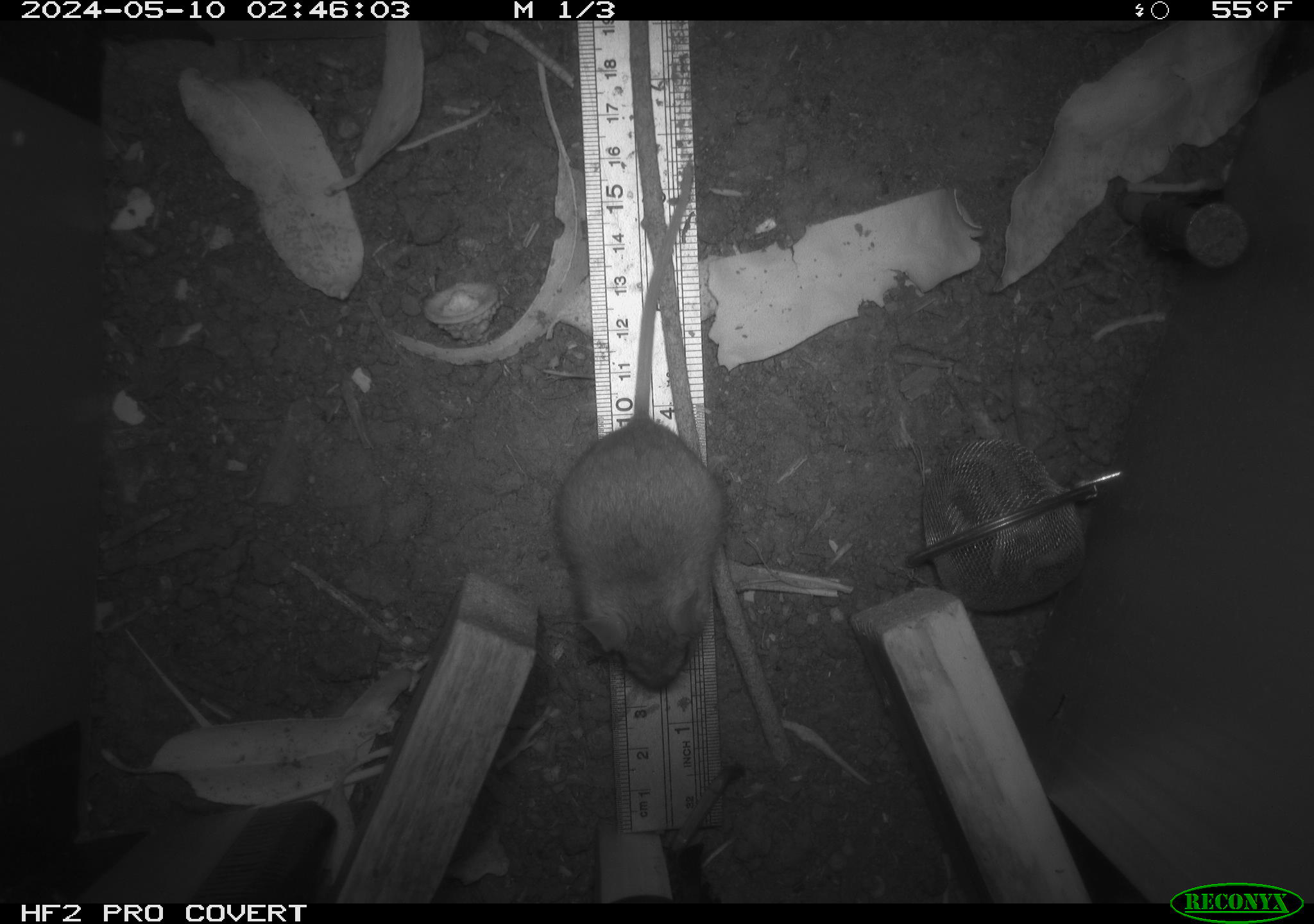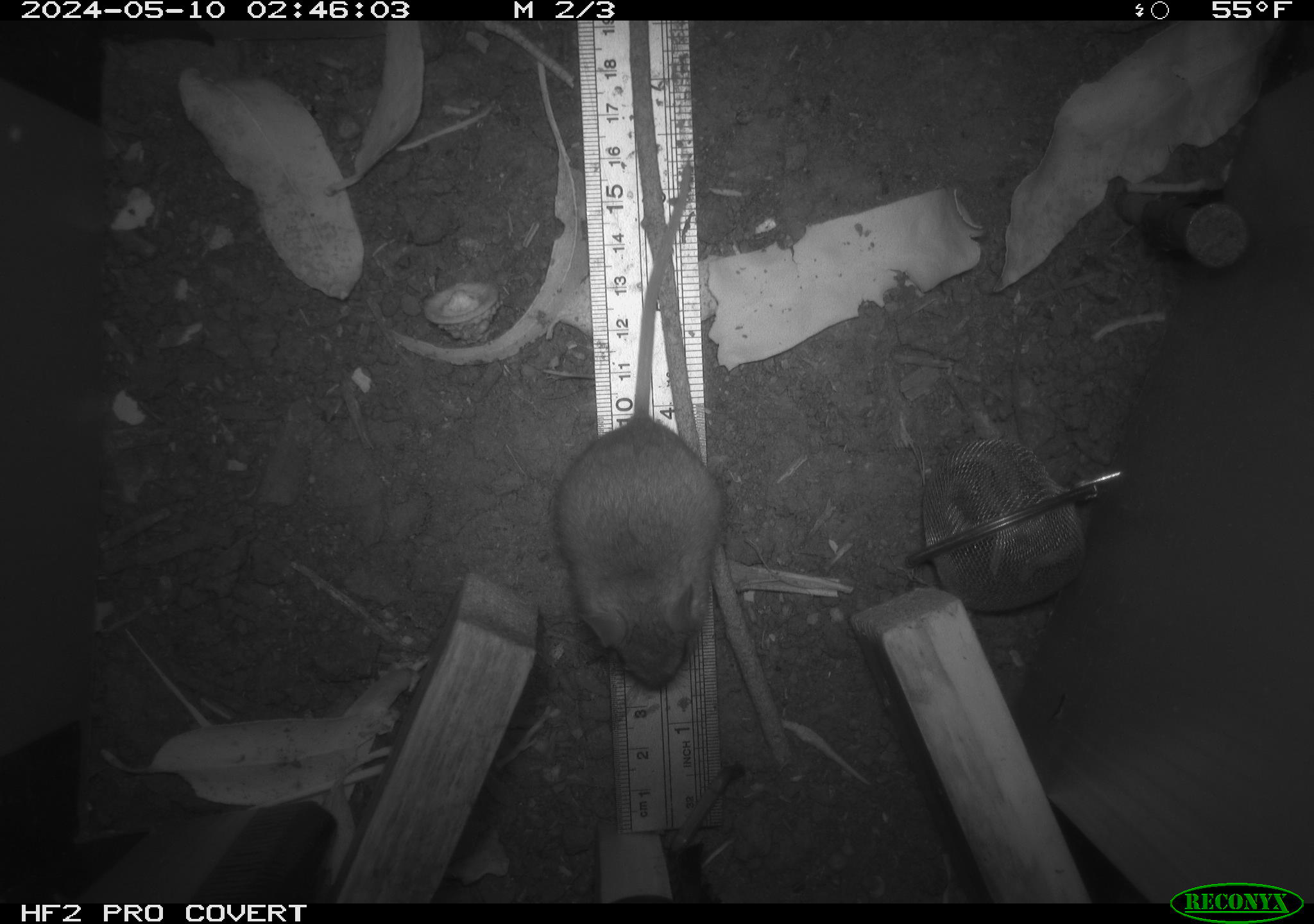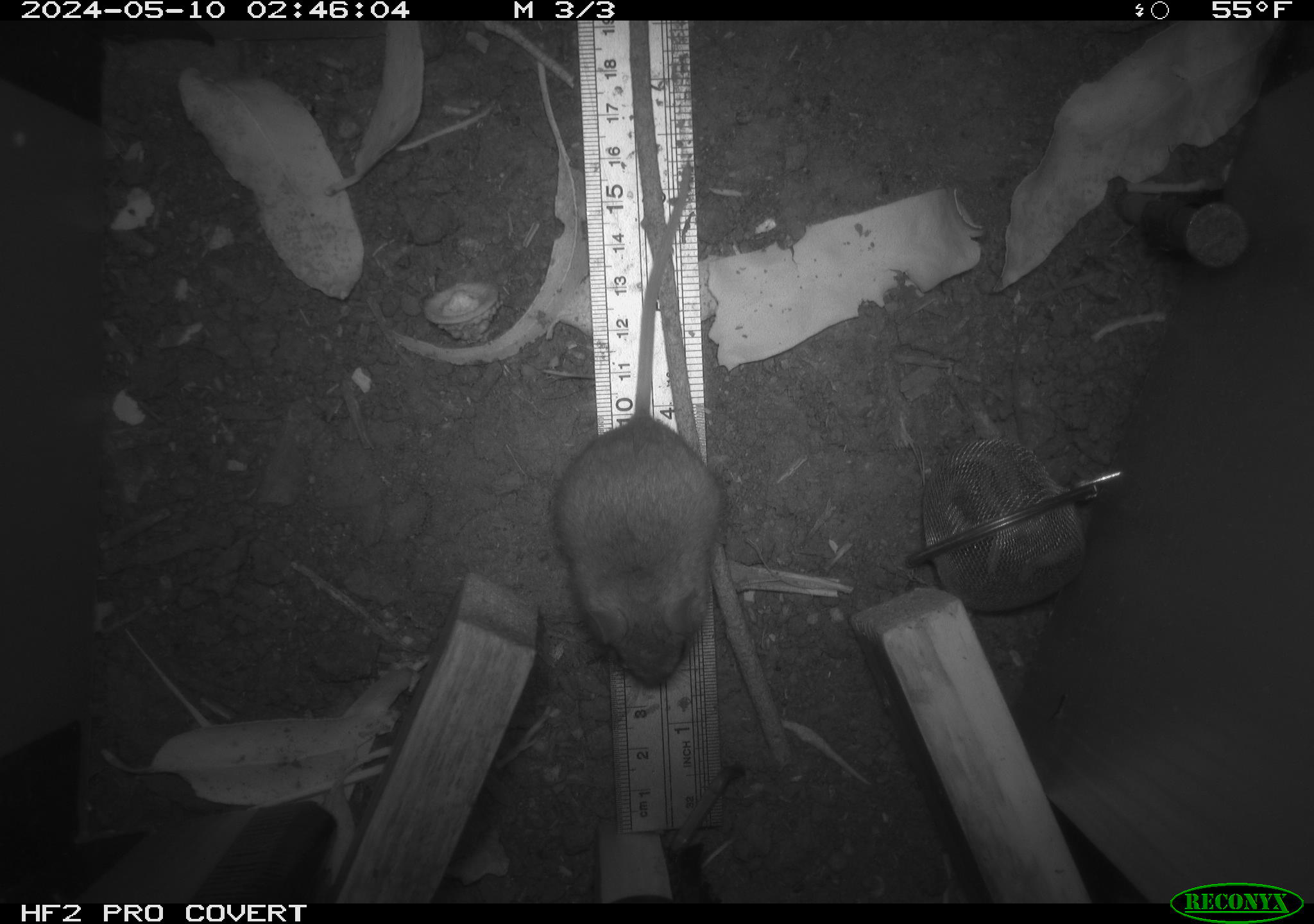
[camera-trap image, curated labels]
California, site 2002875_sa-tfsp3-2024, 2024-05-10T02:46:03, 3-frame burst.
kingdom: Animalia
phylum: Chordata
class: Mammalia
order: Rodentia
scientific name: Rodentia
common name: mouse species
Mouse species (Rodentia).